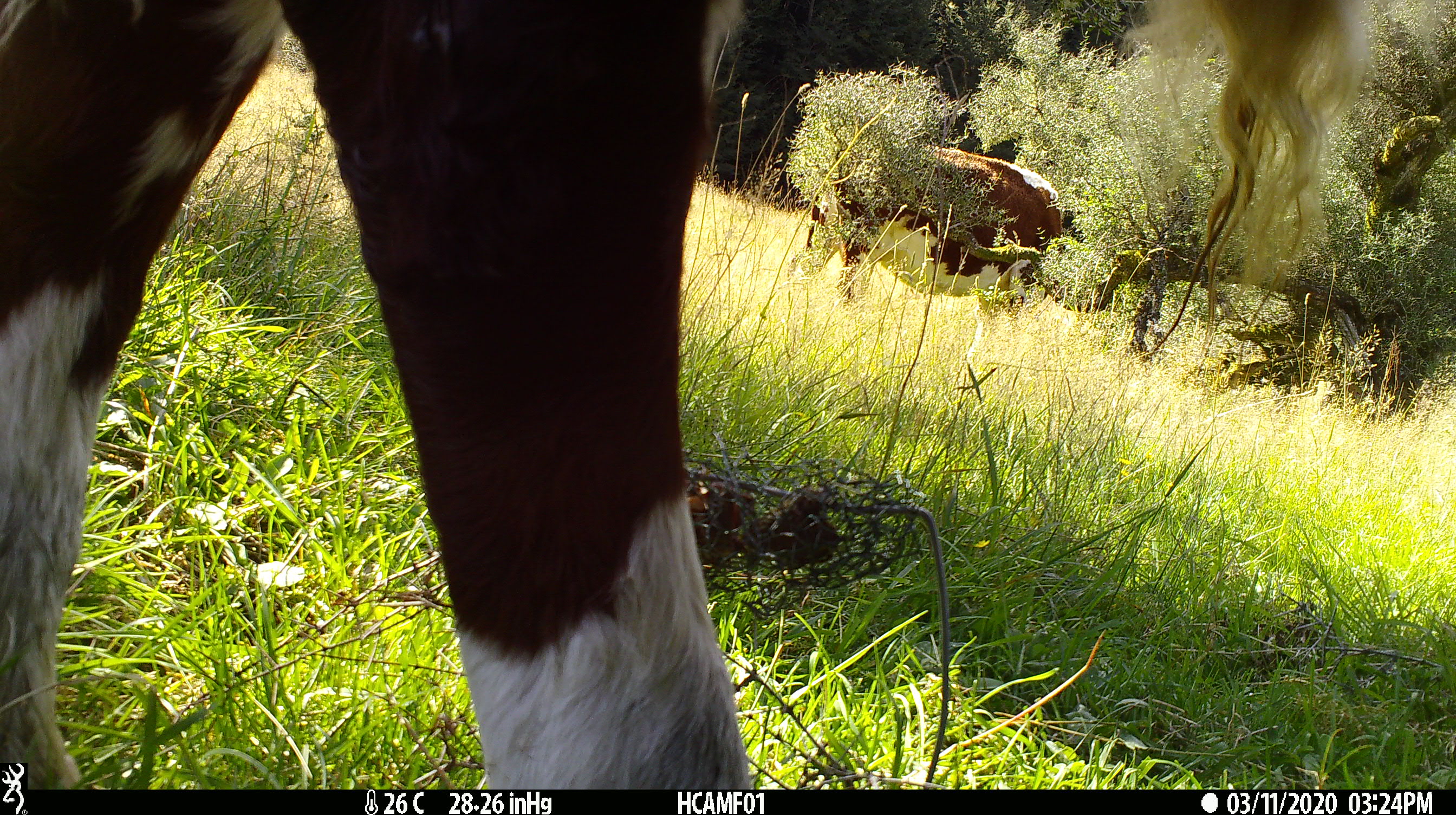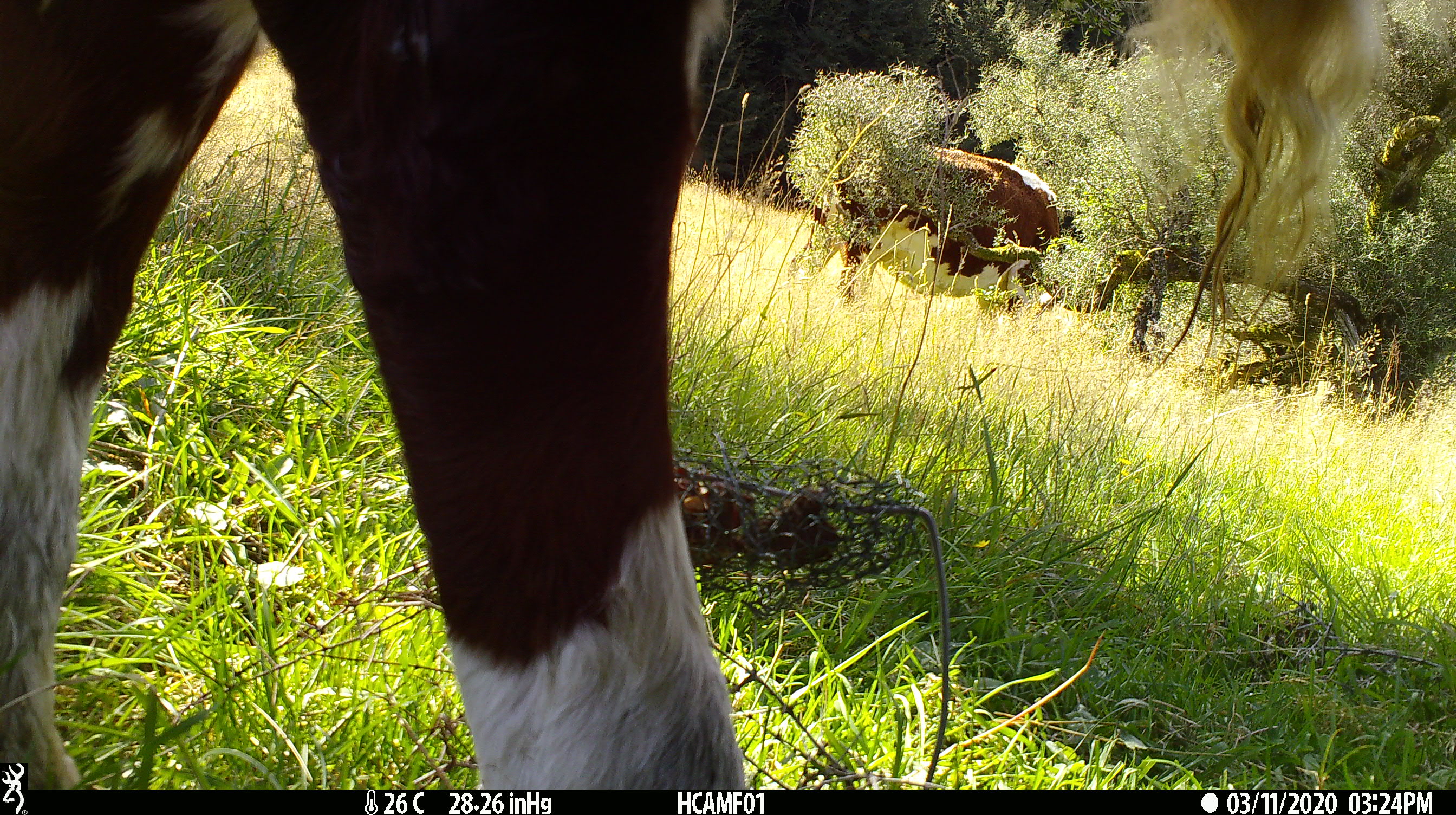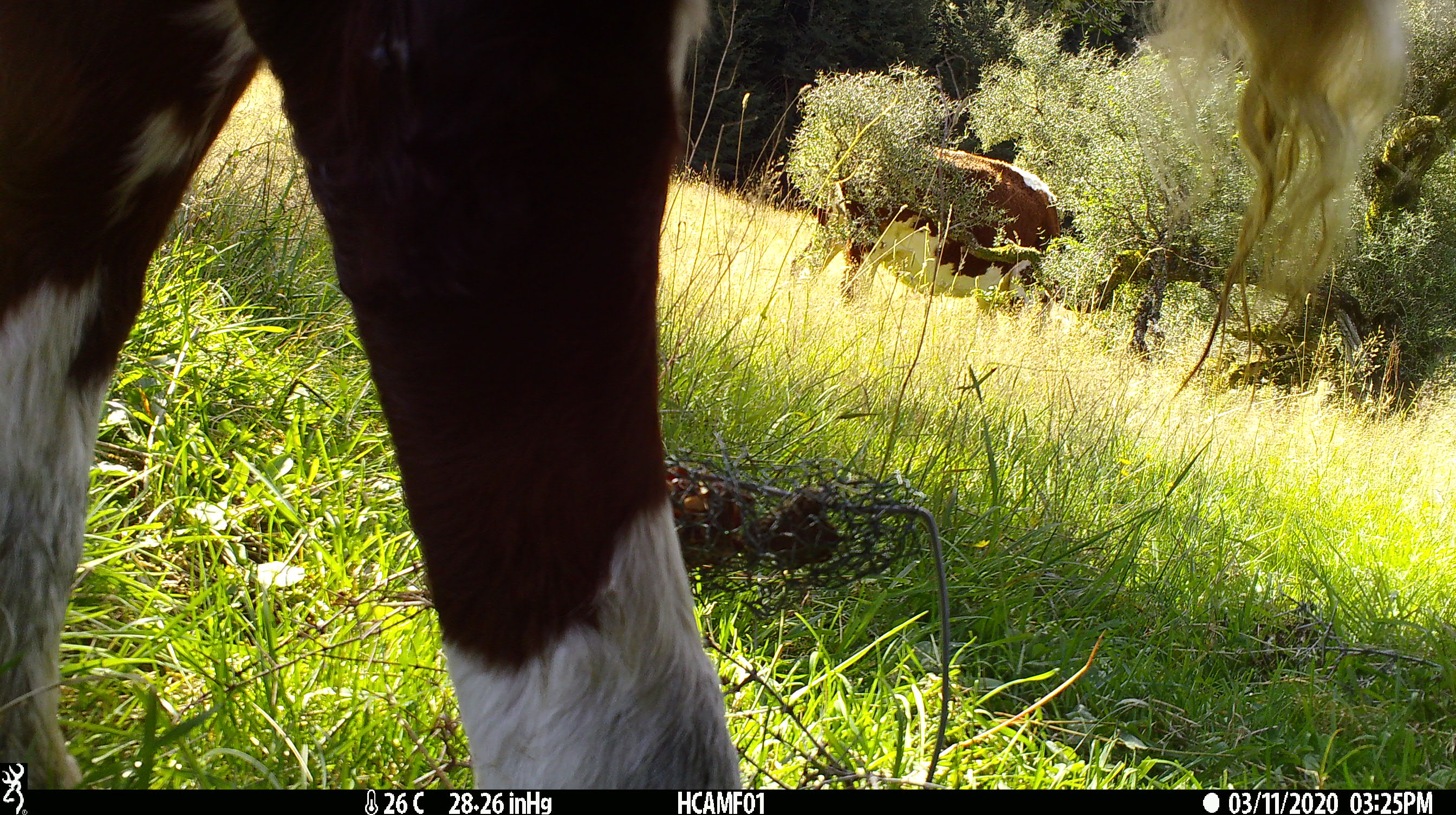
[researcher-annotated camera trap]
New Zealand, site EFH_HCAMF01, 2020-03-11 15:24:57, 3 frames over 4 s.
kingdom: Animalia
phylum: Chordata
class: Mammalia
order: Artiodactyla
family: Bovidae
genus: Bos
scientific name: Bos taurus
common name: domestic cow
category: cow